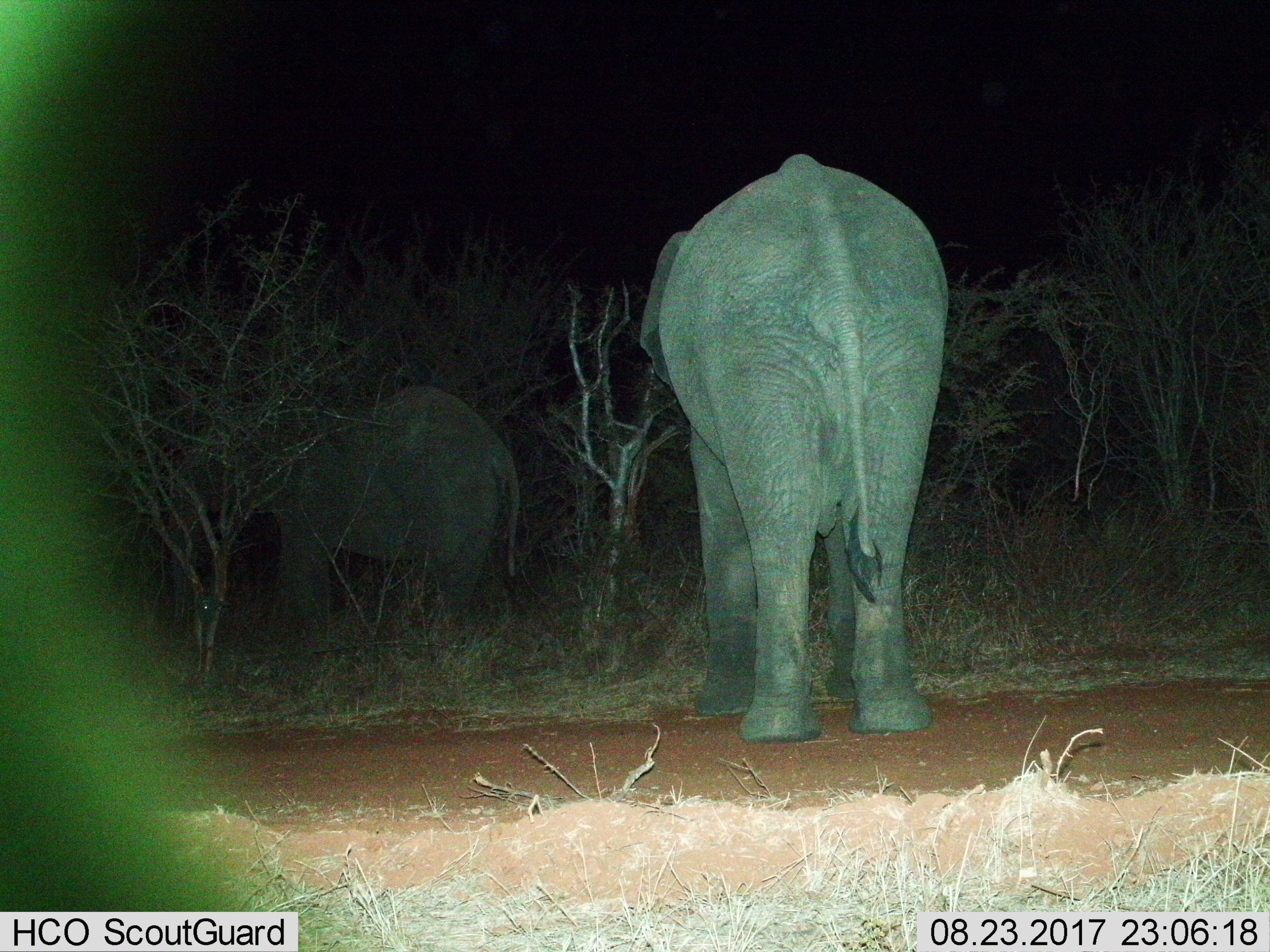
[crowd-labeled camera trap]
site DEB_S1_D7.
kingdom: Animalia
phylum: Chordata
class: Mammalia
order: Proboscidea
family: Elephantidae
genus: Loxodonta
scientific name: Loxodonta africana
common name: african bush elephant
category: elephant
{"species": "elephant (african bush elephant) (Loxodonta africana)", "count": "2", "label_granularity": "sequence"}